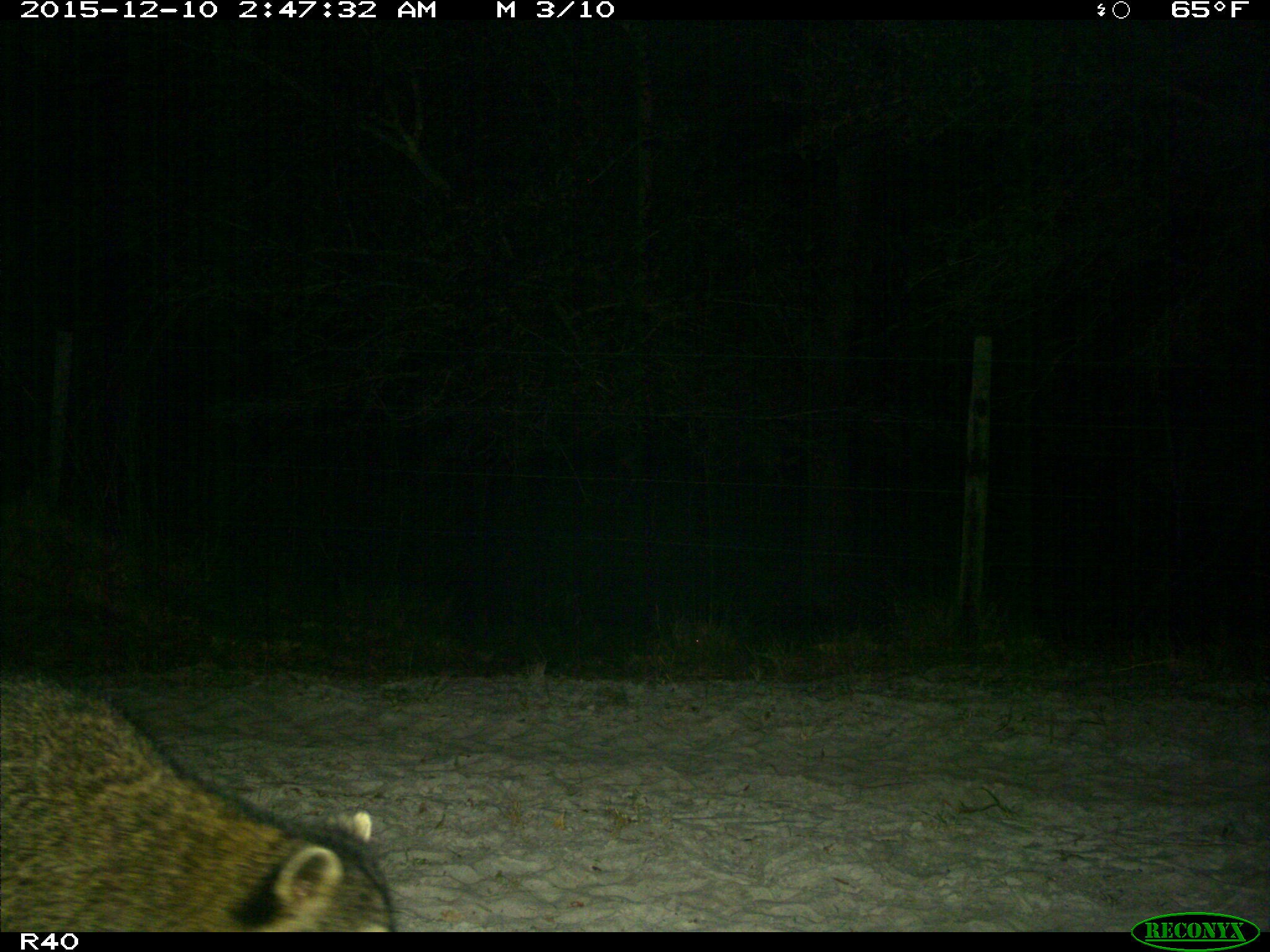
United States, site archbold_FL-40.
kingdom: Animalia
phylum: Chordata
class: Mammalia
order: Carnivora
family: Procyonidae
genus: Procyon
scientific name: Procyon lotor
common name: common raccoon